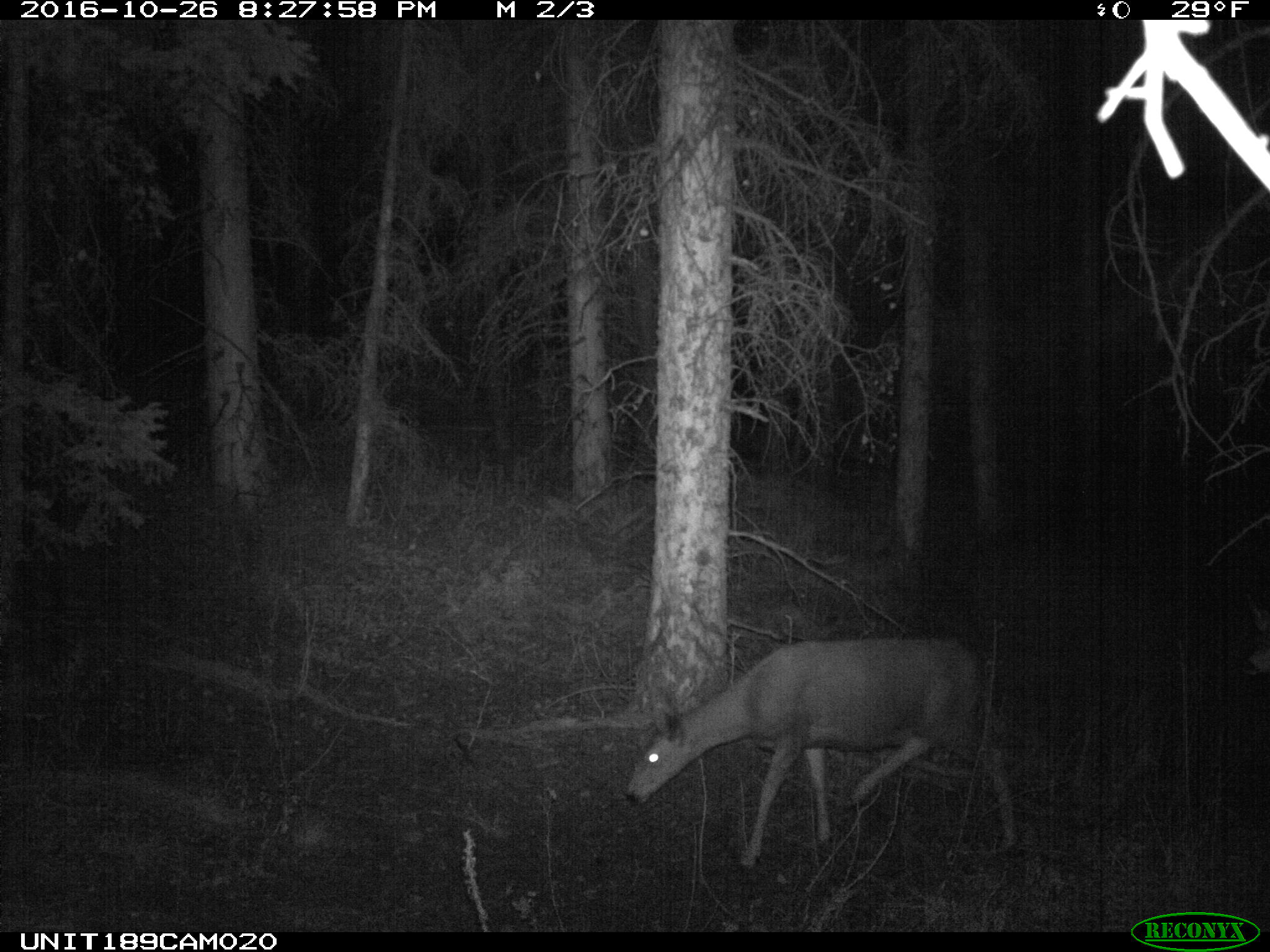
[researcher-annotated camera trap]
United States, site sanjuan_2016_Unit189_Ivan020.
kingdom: Animalia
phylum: Chordata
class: Mammalia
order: Artiodactyla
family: Cervidae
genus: Odocoileus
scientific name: Odocoileus hemionus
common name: mule deer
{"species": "Odocoileus hemionus (mule deer)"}